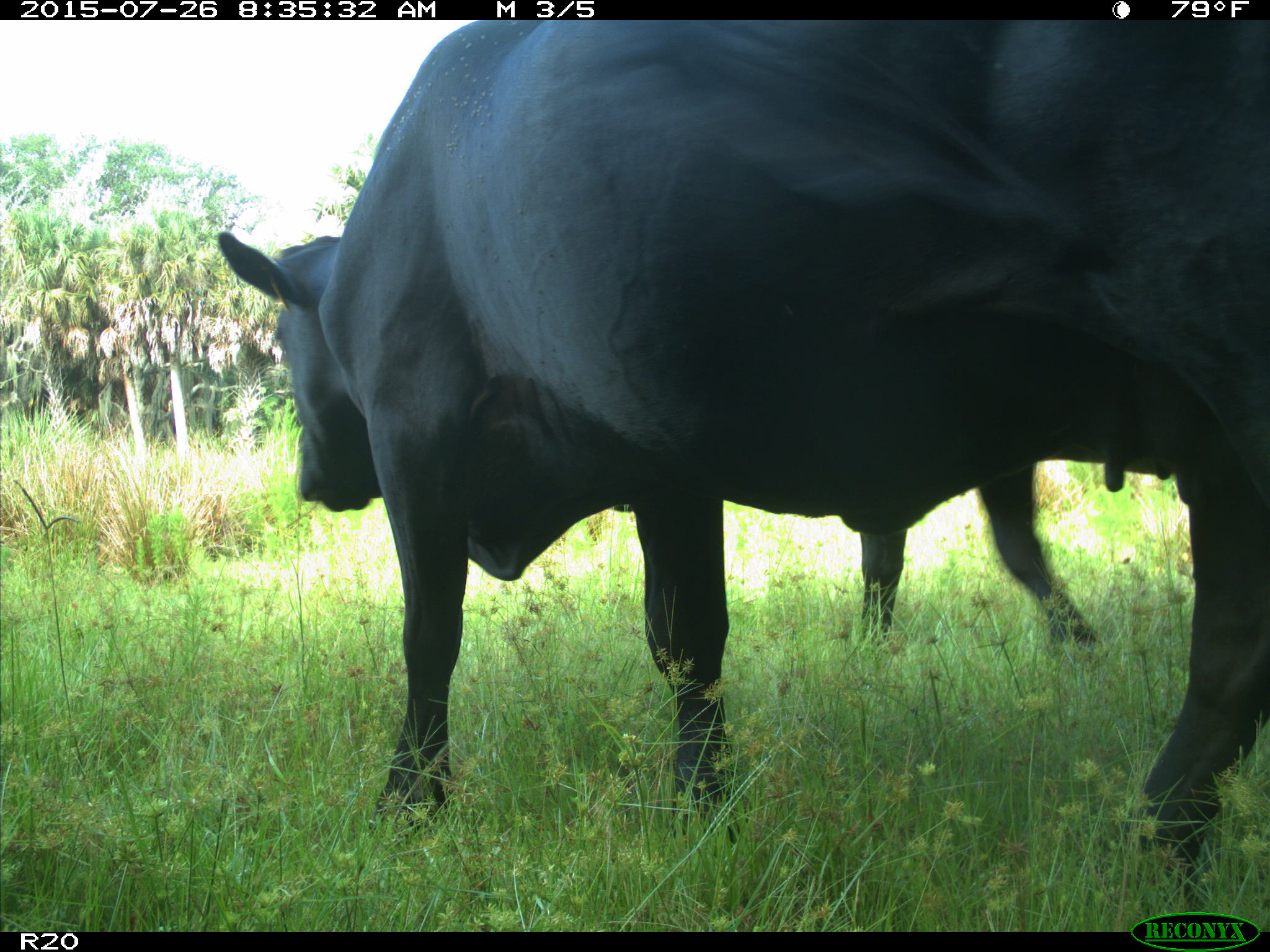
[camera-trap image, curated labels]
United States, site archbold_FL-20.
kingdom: Animalia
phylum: Chordata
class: Mammalia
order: Artiodactyla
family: Bovidae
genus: Bos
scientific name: Bos taurus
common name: domestic cow